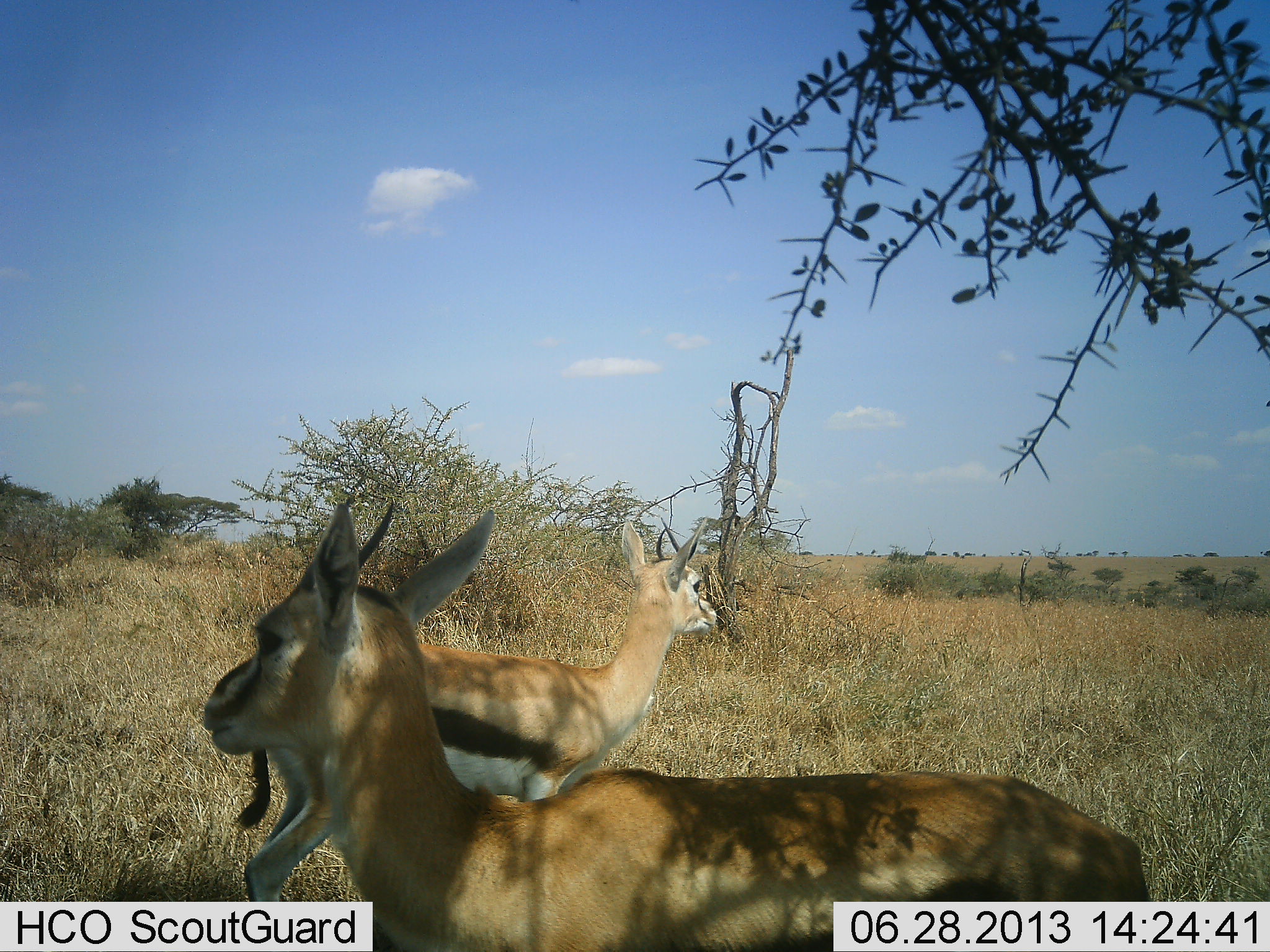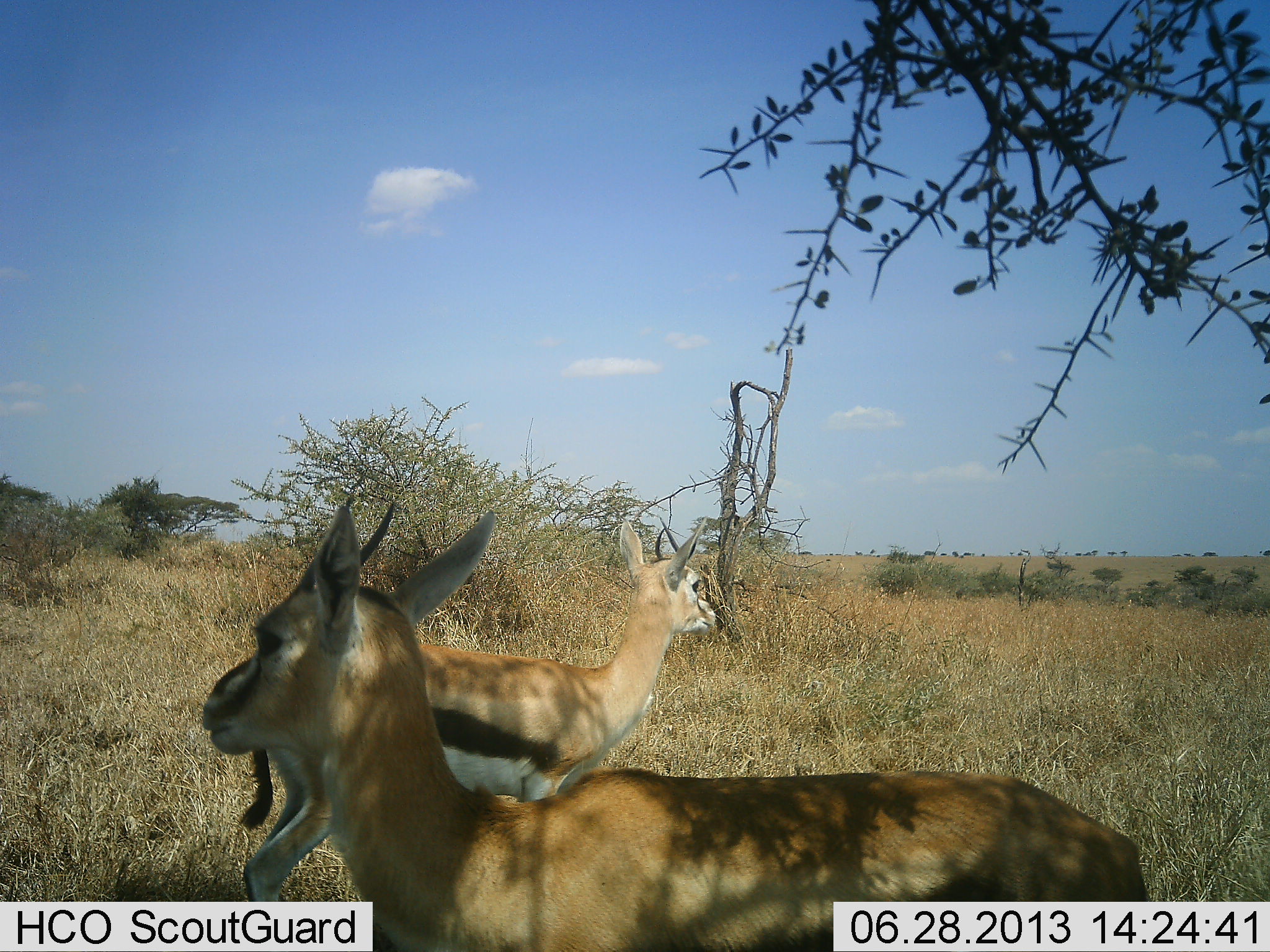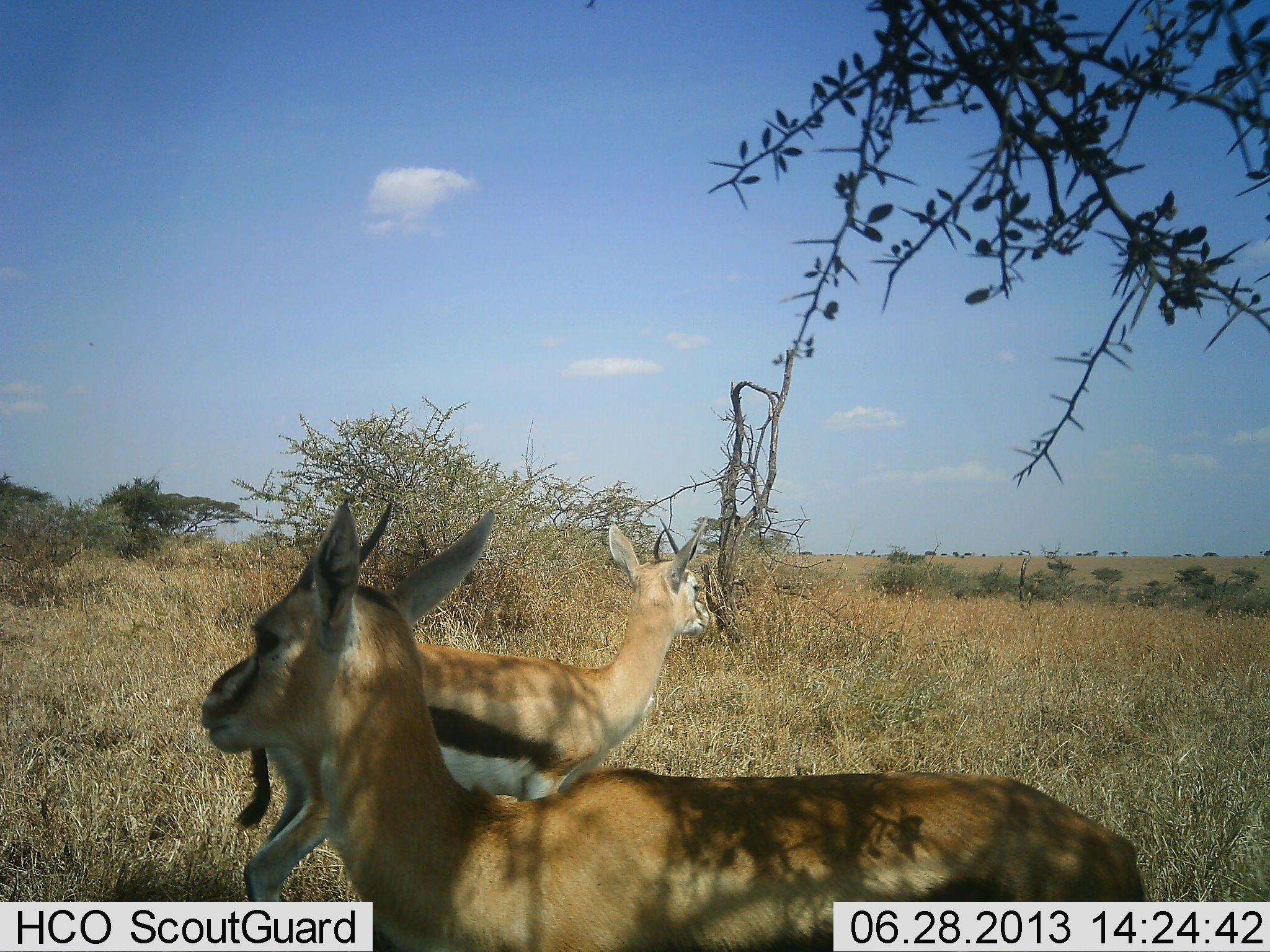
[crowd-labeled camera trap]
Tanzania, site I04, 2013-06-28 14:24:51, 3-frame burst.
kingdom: Animalia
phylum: Chordata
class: Mammalia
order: Artiodactyla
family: Bovidae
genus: Eudorcas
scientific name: Eudorcas thomsonii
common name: thomson's gazelle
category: gazellethomsons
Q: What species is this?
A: Gazellethomsons (thomson's gazelle) (Eudorcas thomsonii).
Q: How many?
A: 2.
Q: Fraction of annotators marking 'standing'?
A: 90%.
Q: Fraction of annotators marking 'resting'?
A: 10%.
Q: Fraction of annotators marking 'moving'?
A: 0%.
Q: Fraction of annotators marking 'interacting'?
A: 0%.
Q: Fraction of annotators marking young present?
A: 0%.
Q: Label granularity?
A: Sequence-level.